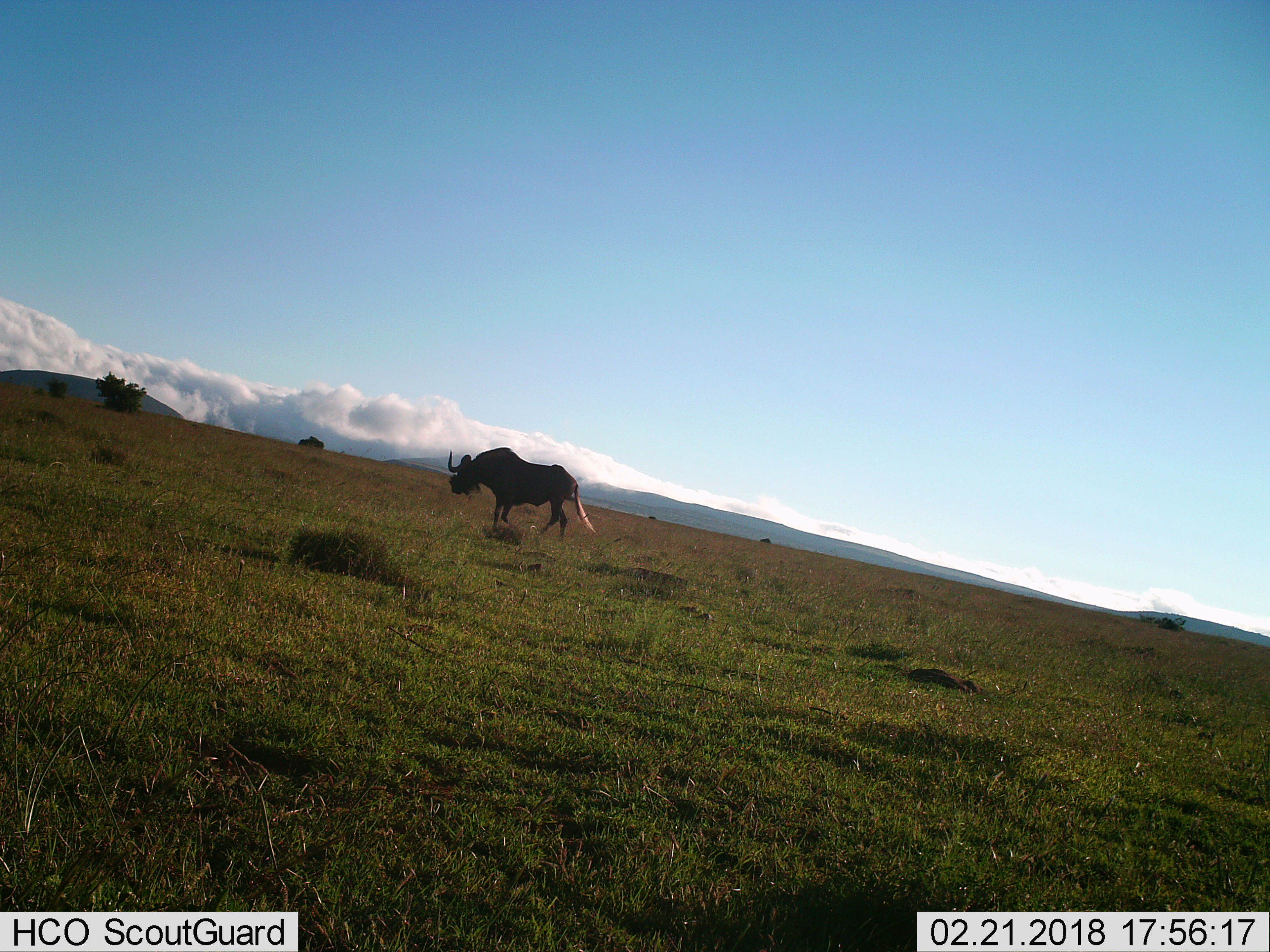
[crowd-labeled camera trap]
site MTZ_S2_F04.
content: unidentified animal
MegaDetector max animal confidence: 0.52